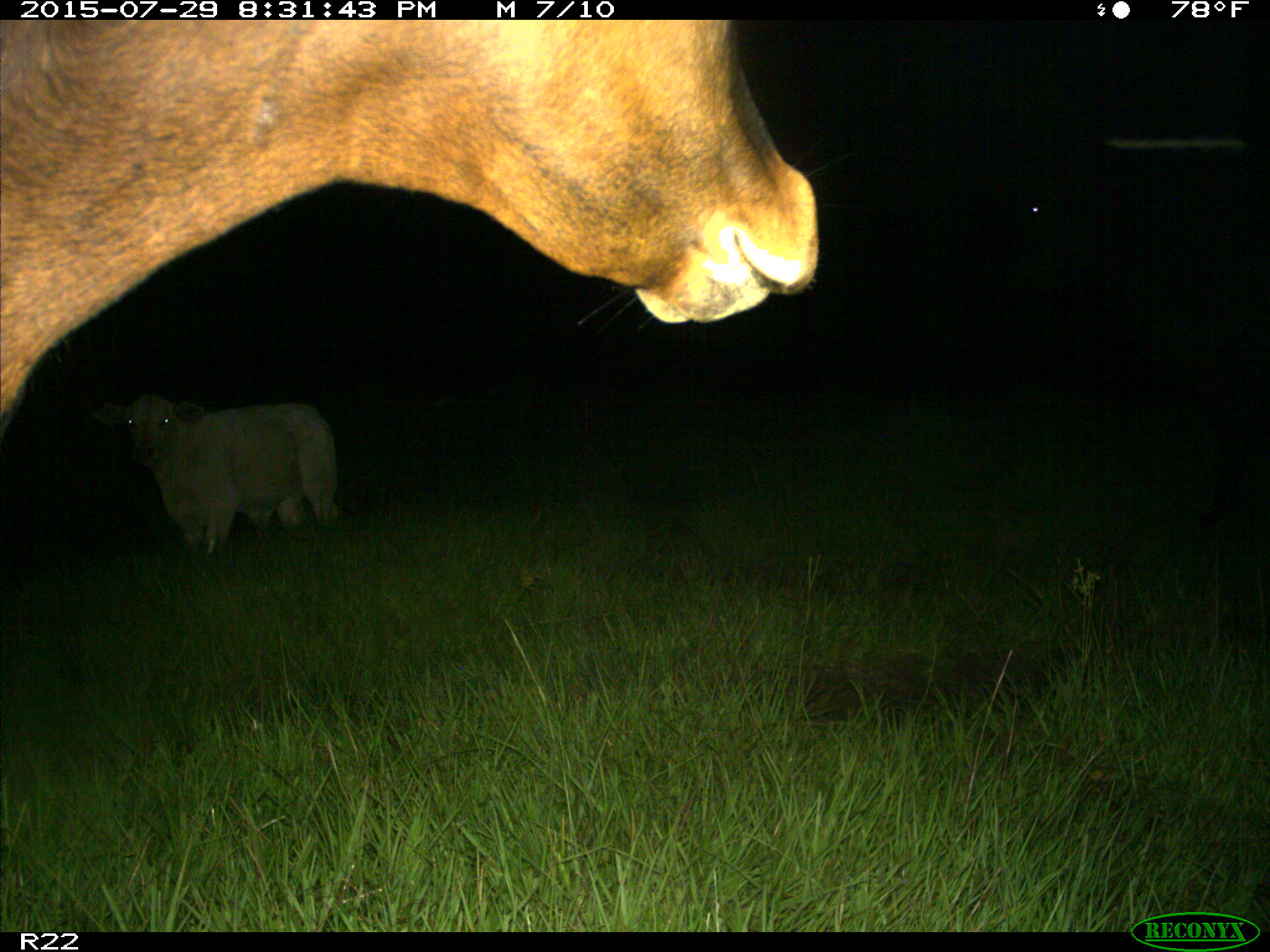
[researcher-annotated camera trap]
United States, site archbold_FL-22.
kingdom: Animalia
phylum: Chordata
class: Mammalia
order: Artiodactyla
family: Bovidae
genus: Bos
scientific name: Bos taurus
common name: domestic cow